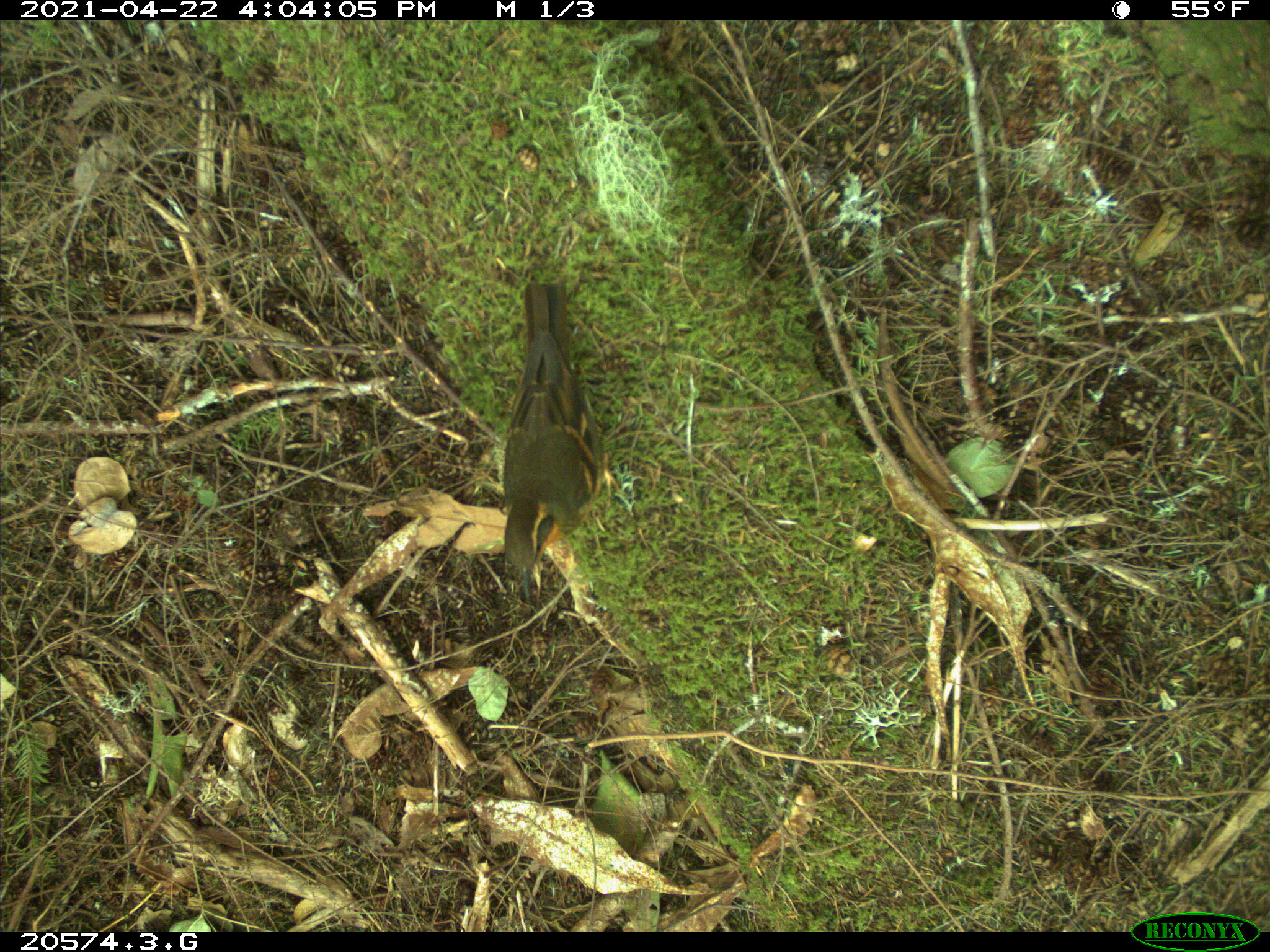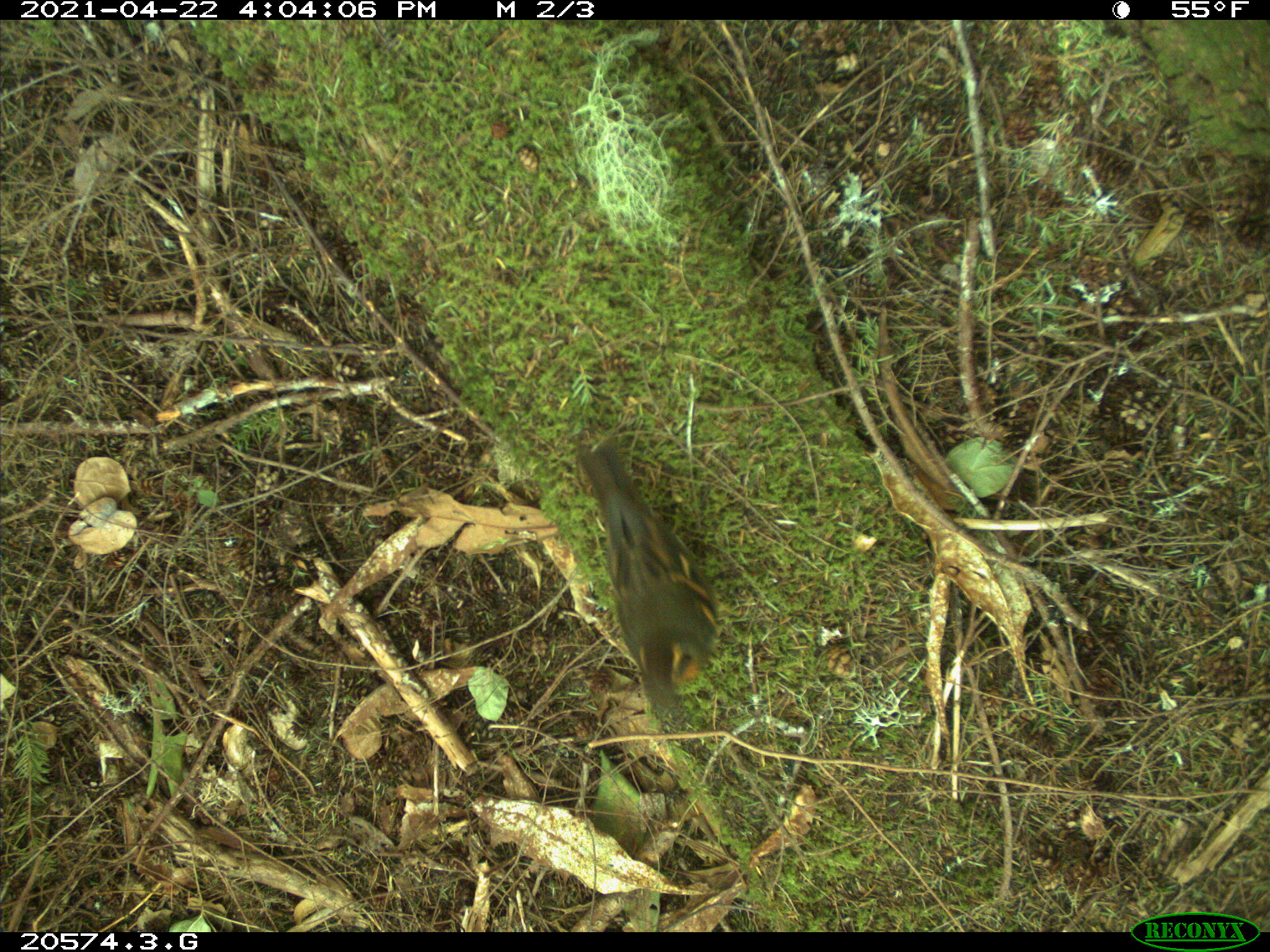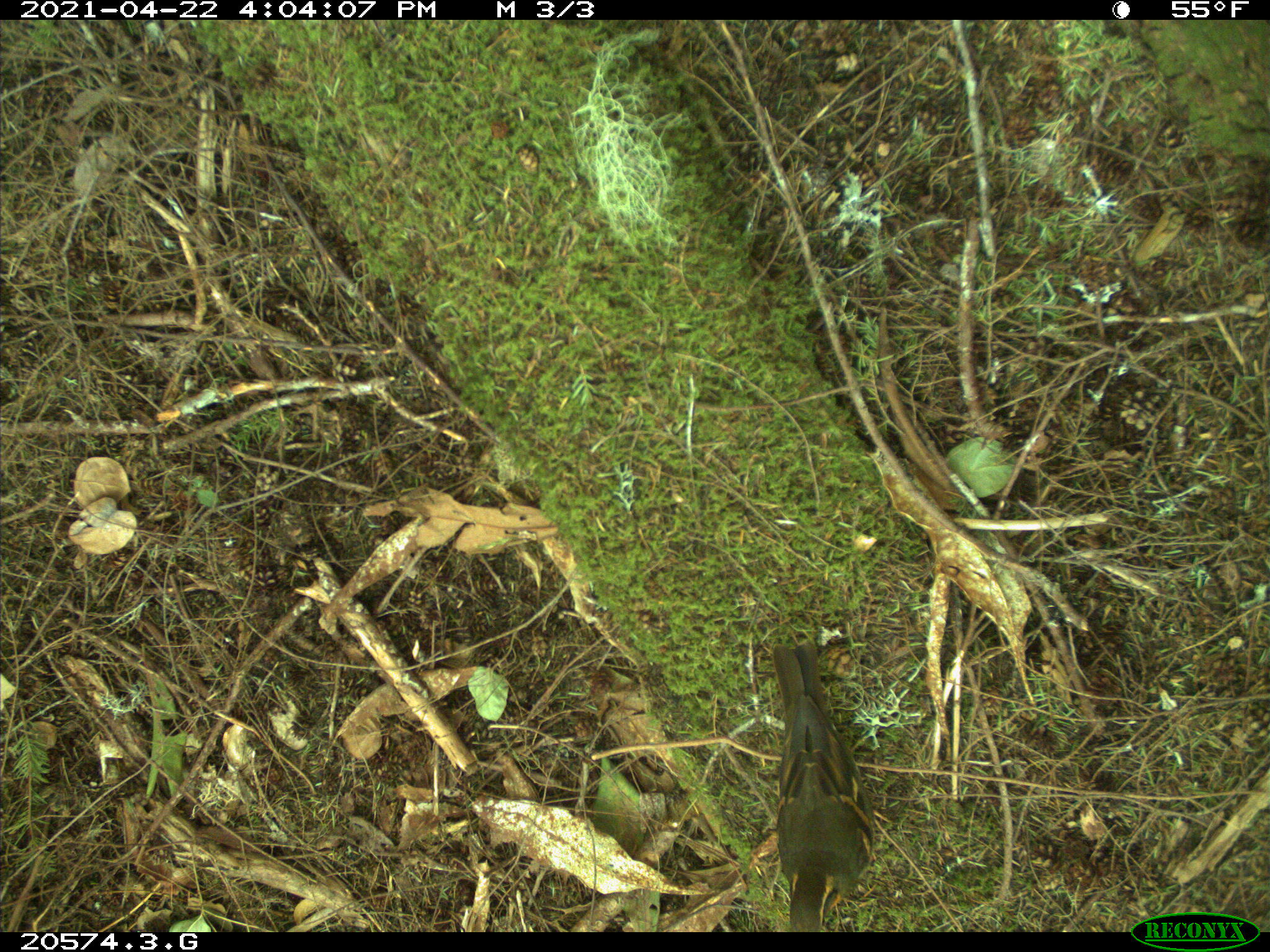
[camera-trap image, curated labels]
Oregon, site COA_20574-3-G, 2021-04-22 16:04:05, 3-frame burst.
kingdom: Animalia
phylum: Chordata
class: Aves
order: Passeriformes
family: Turdidae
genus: Ixoreus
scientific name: Ixoreus naevius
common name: varied thrush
Varied thrush (Ixoreus naevius).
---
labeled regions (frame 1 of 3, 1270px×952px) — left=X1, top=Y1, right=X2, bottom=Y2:
varied thrush: left=489, top=274, right=615, bottom=607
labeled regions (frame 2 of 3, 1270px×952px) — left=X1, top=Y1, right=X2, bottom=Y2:
varied thrush: left=573, top=438, right=730, bottom=732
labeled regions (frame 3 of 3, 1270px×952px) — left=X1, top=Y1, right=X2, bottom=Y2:
varied thrush: left=762, top=638, right=880, bottom=930